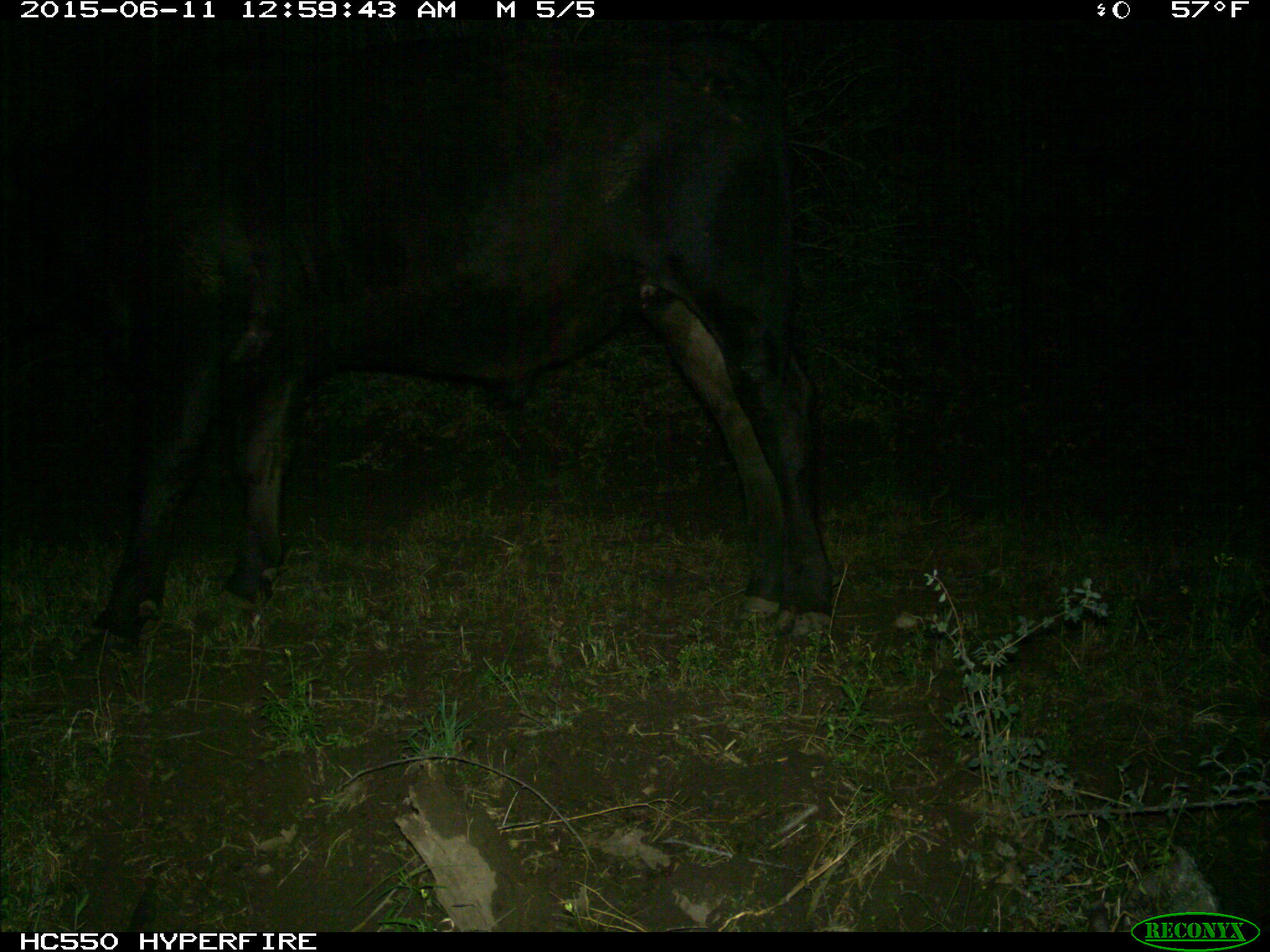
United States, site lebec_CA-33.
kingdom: Animalia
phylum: Chordata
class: Mammalia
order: Artiodactyla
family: Bovidae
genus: Bos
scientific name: Bos taurus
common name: domestic cow